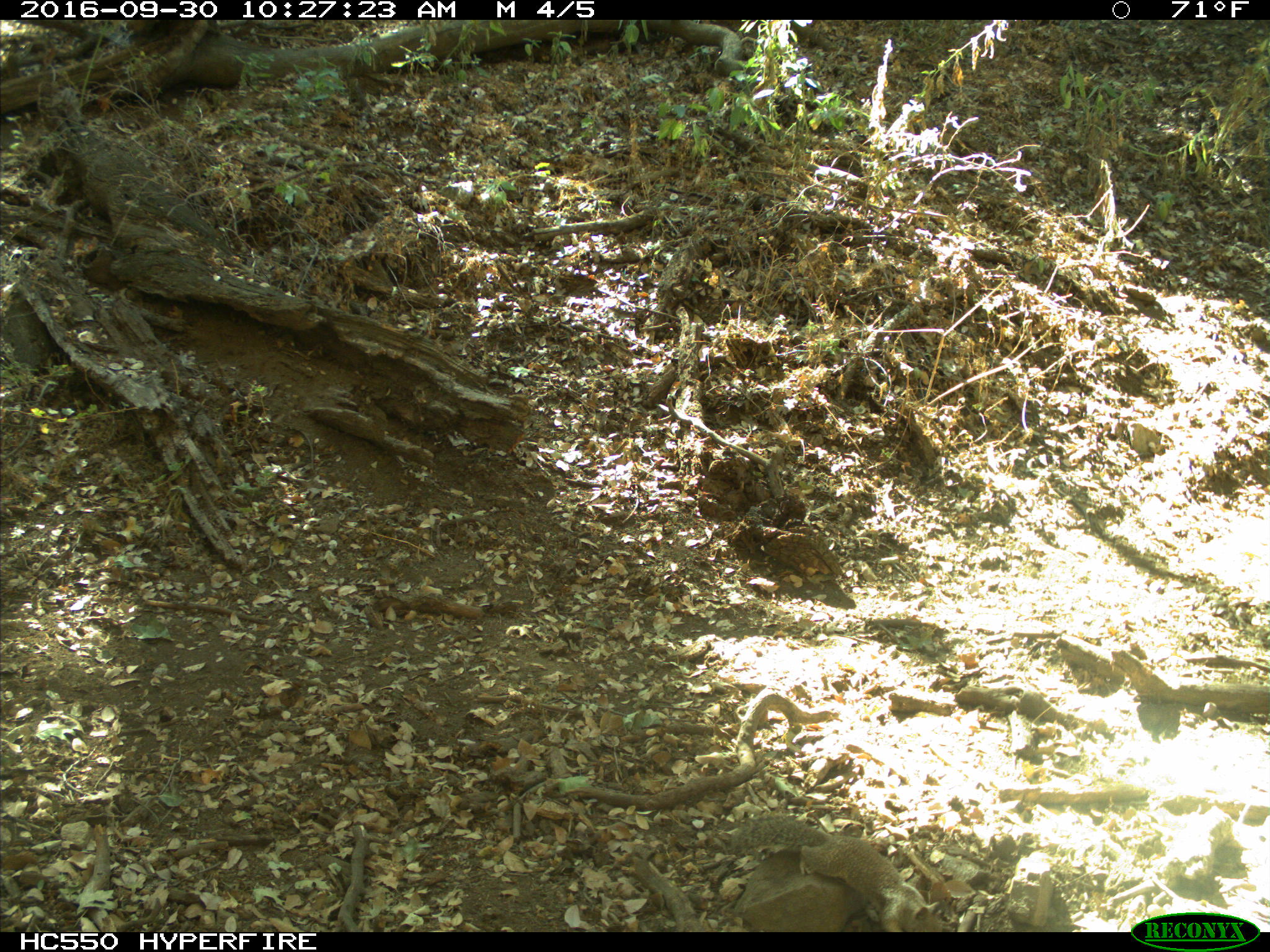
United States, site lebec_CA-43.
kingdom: Animalia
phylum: Chordata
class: Mammalia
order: Rodentia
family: Sciuridae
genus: Otospermophilus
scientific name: Otospermophilus beecheyi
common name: california ground squirrel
Otospermophilus beecheyi (california ground squirrel).